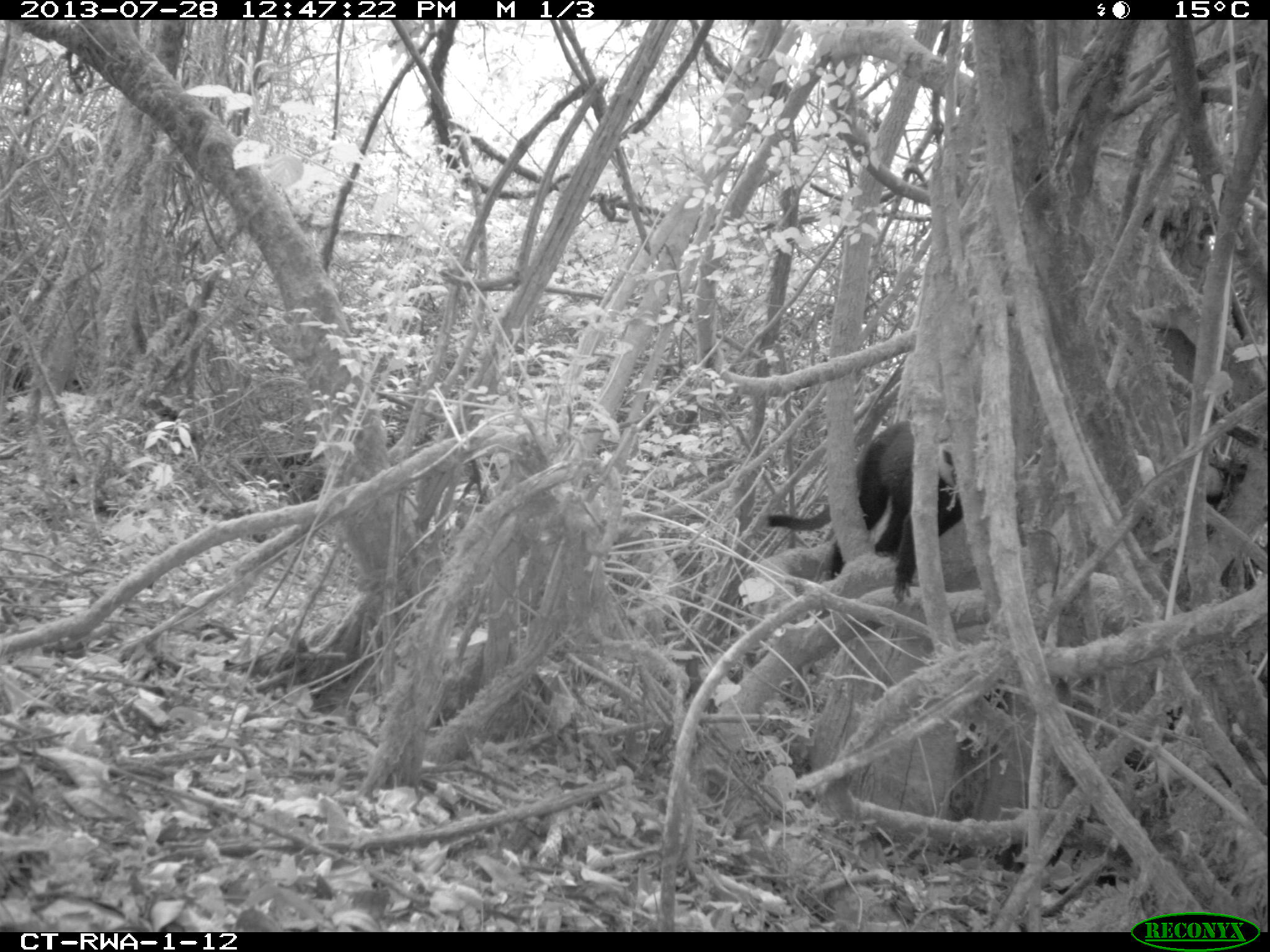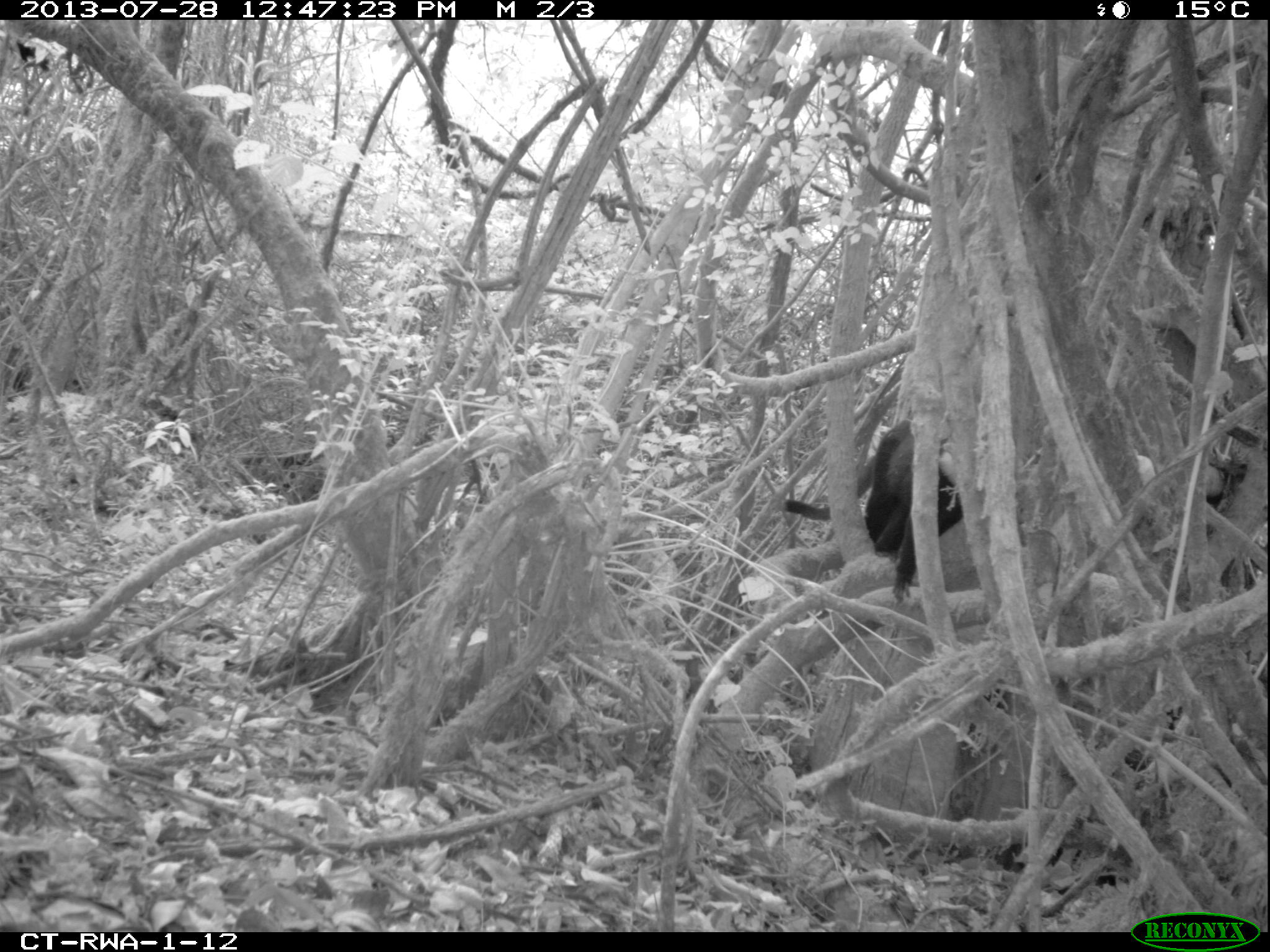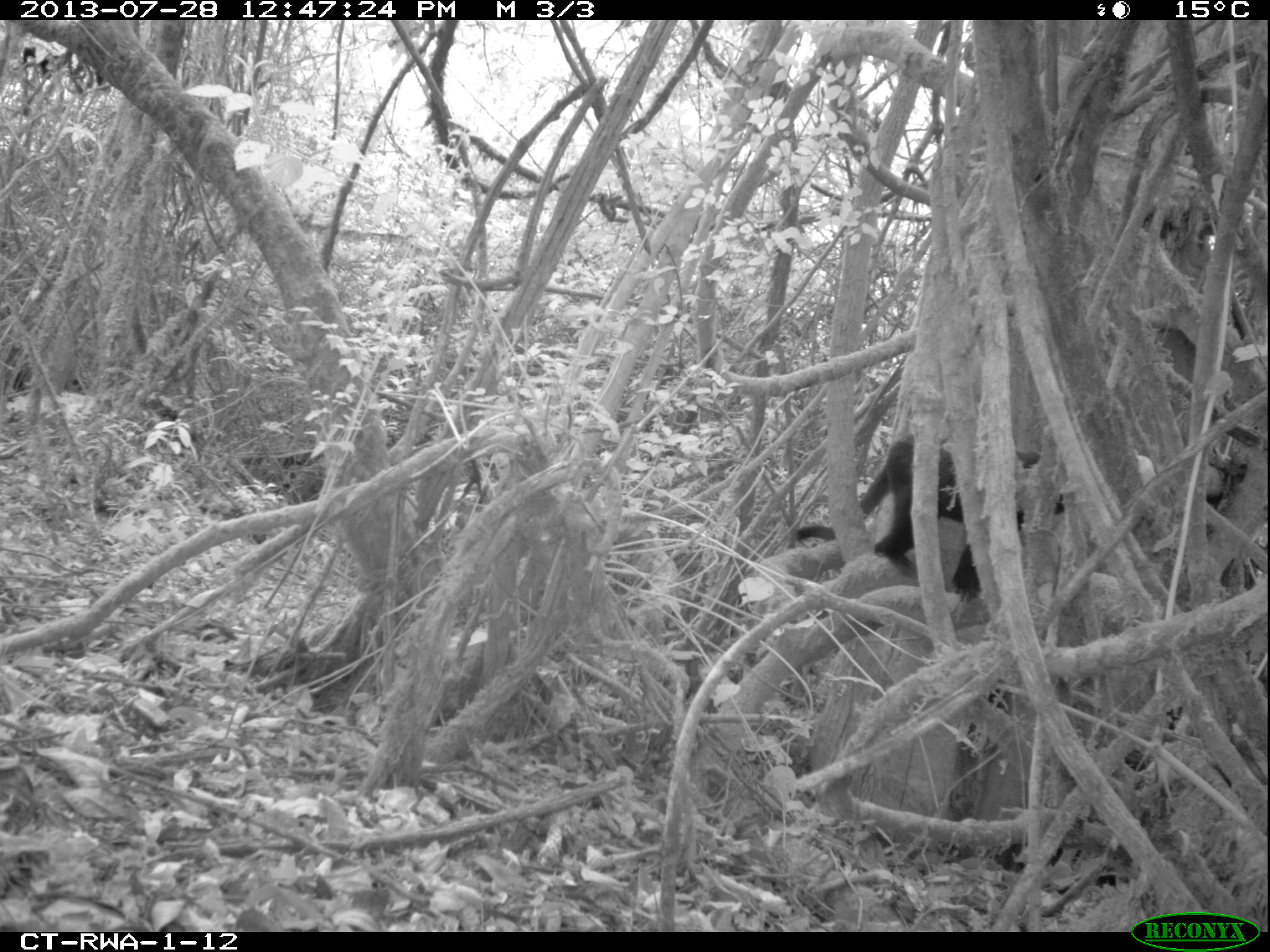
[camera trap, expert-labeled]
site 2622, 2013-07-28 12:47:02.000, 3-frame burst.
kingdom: Animalia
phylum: Chordata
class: Mammalia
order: Primates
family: Cercopithecidae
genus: Allochrocebus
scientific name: Allochrocebus lhoesti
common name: l'hoest's monkey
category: cercopithecus lhoesti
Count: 1.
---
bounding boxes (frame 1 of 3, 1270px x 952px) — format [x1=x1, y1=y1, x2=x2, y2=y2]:
cercopithecus lhoesti: [x1=766, y1=418, x2=965, y2=605]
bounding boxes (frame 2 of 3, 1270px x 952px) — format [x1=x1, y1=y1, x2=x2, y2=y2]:
cercopithecus lhoesti: [x1=781, y1=418, x2=965, y2=605]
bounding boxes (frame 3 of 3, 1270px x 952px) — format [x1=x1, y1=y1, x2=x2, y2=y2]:
cercopithecus lhoesti: [x1=793, y1=437, x2=1066, y2=597]